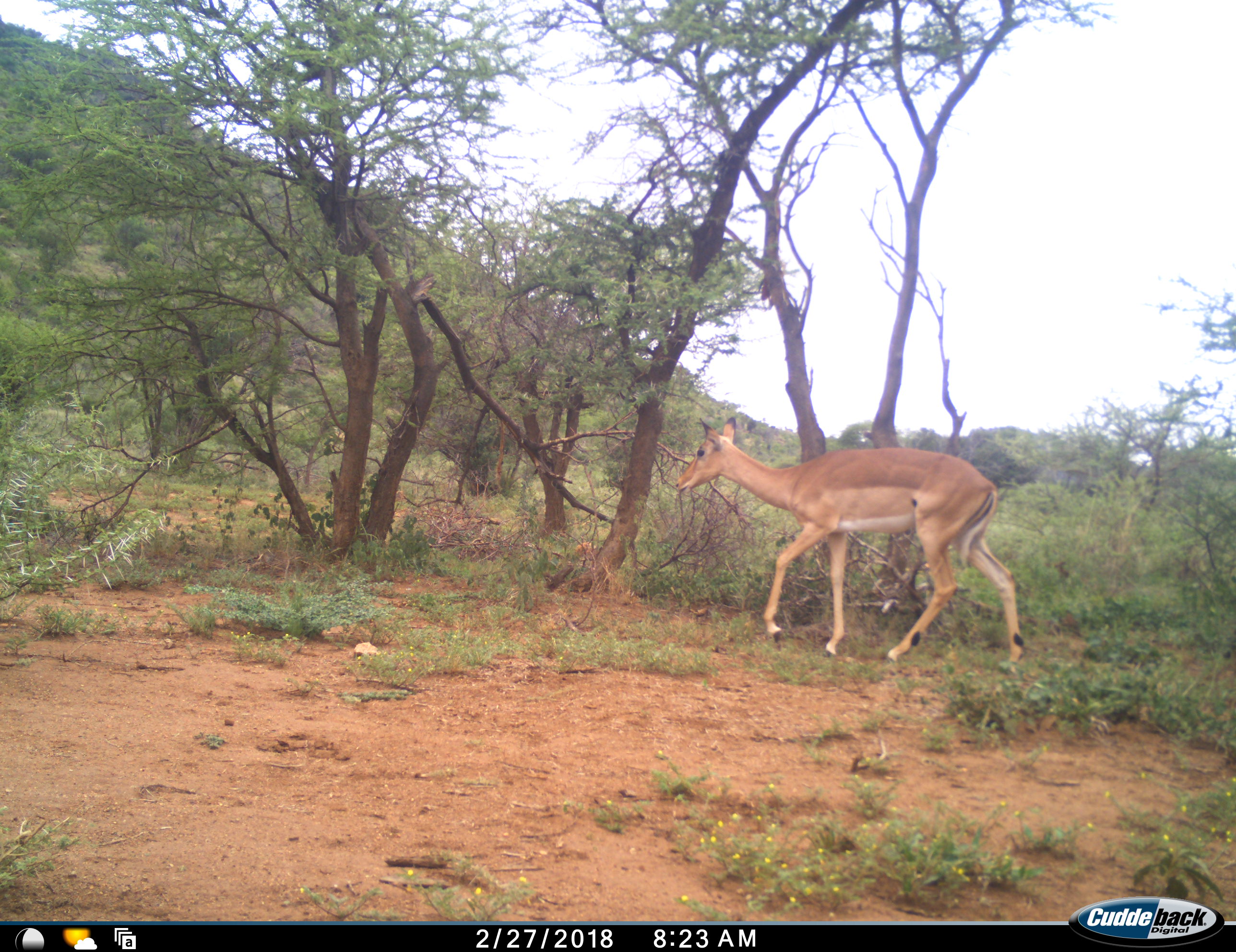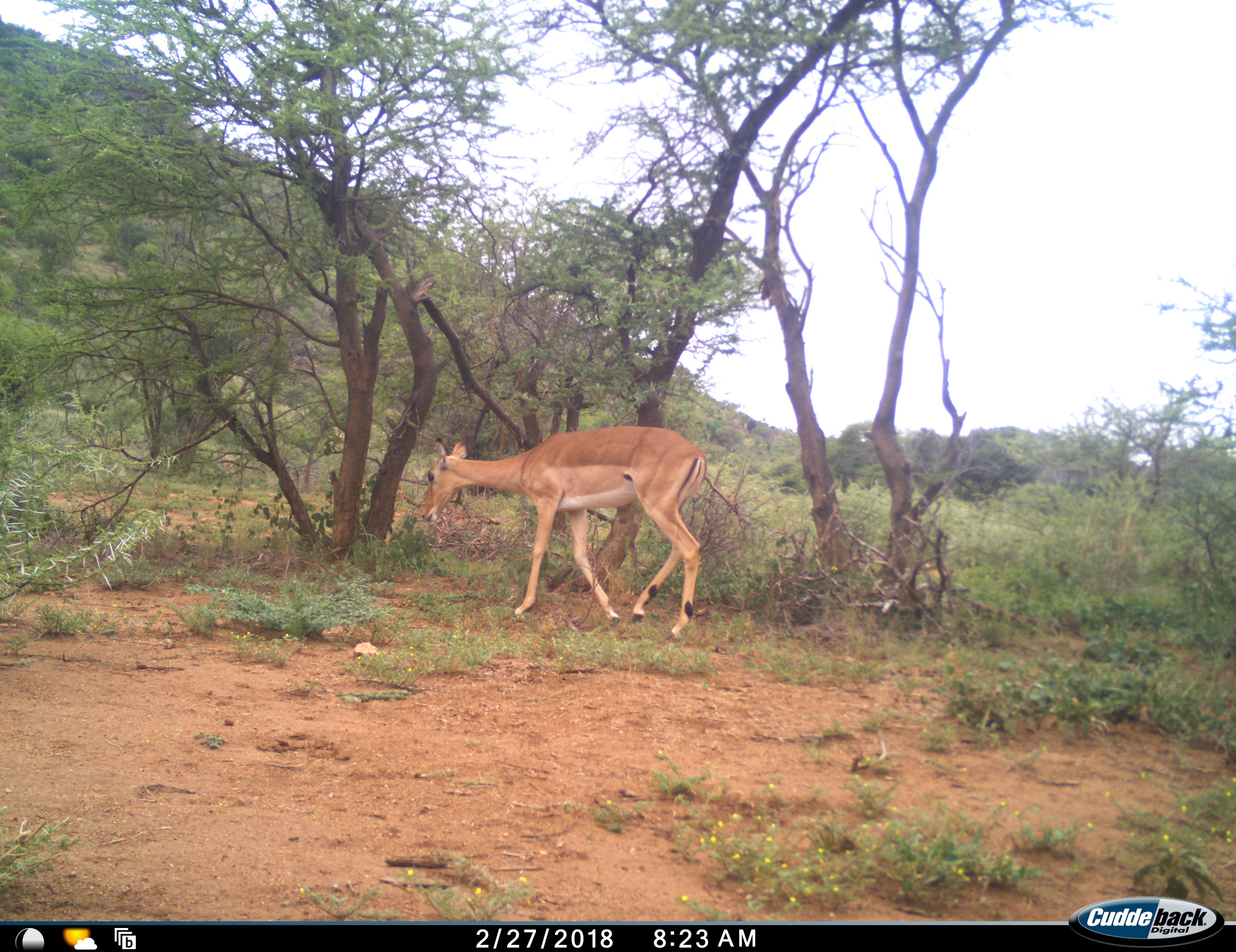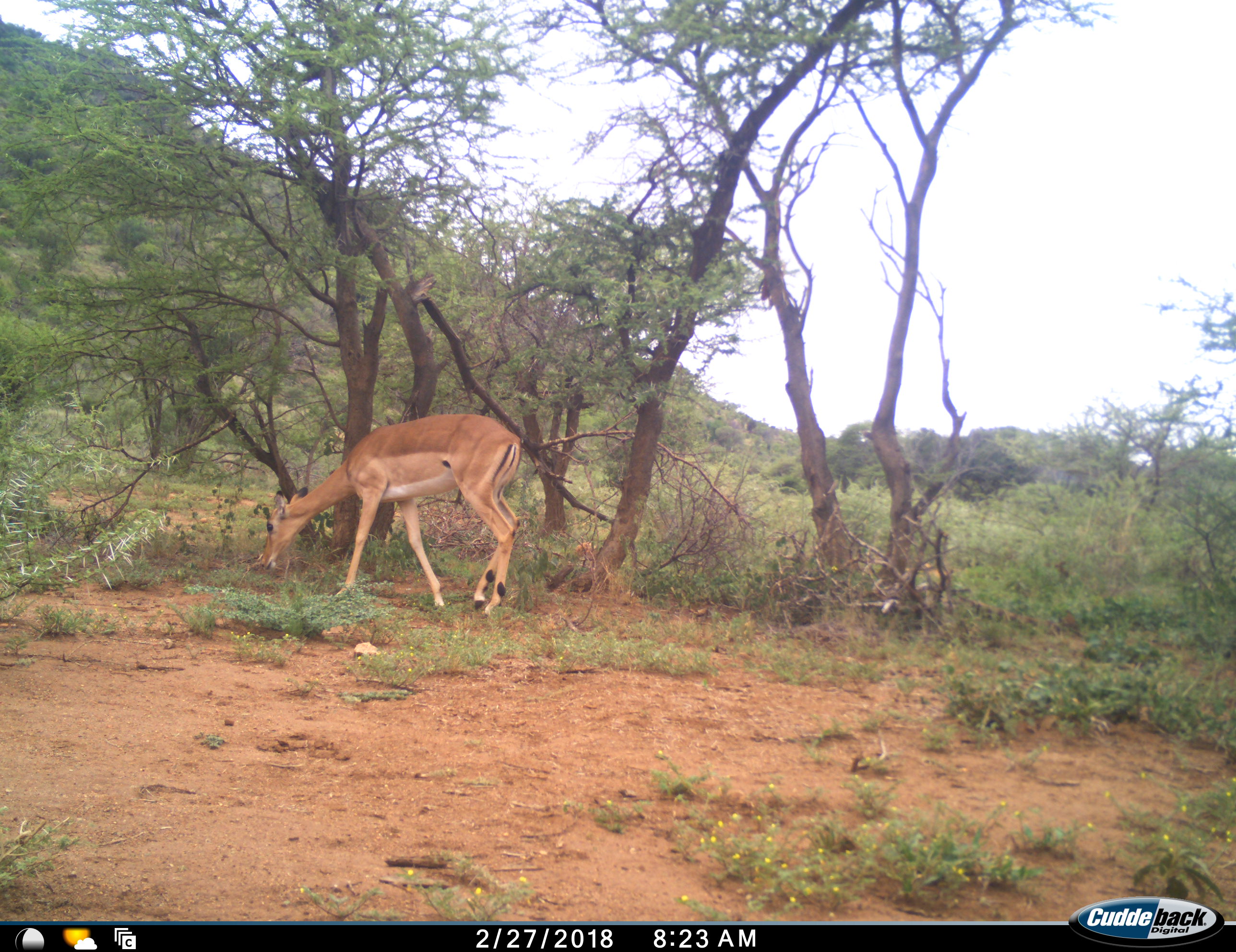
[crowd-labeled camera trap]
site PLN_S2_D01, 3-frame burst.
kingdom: Animalia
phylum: Chordata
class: Mammalia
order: Artiodactyla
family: Bovidae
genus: Aepyceros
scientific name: Aepyceros melampus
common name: impala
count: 1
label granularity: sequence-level